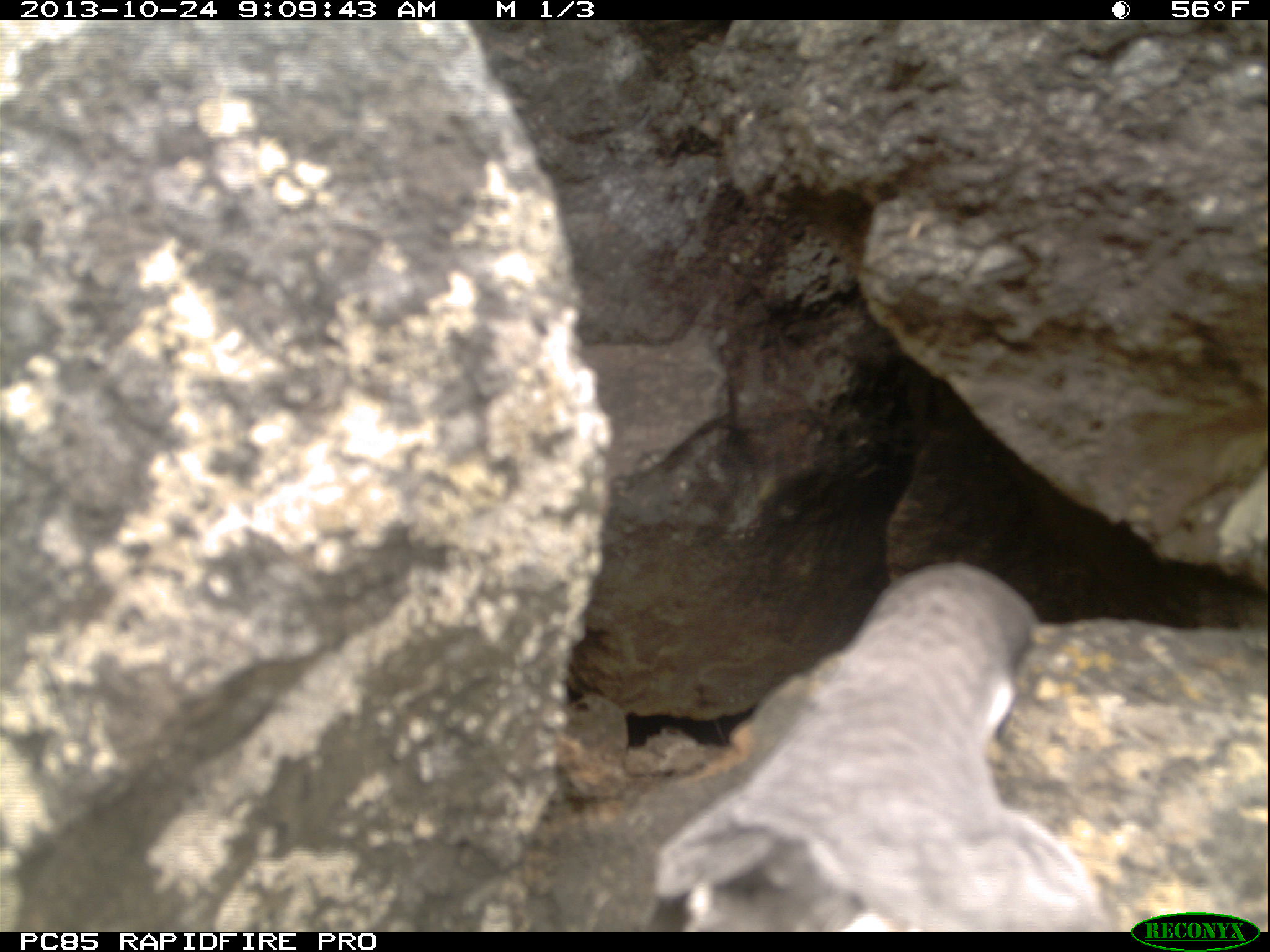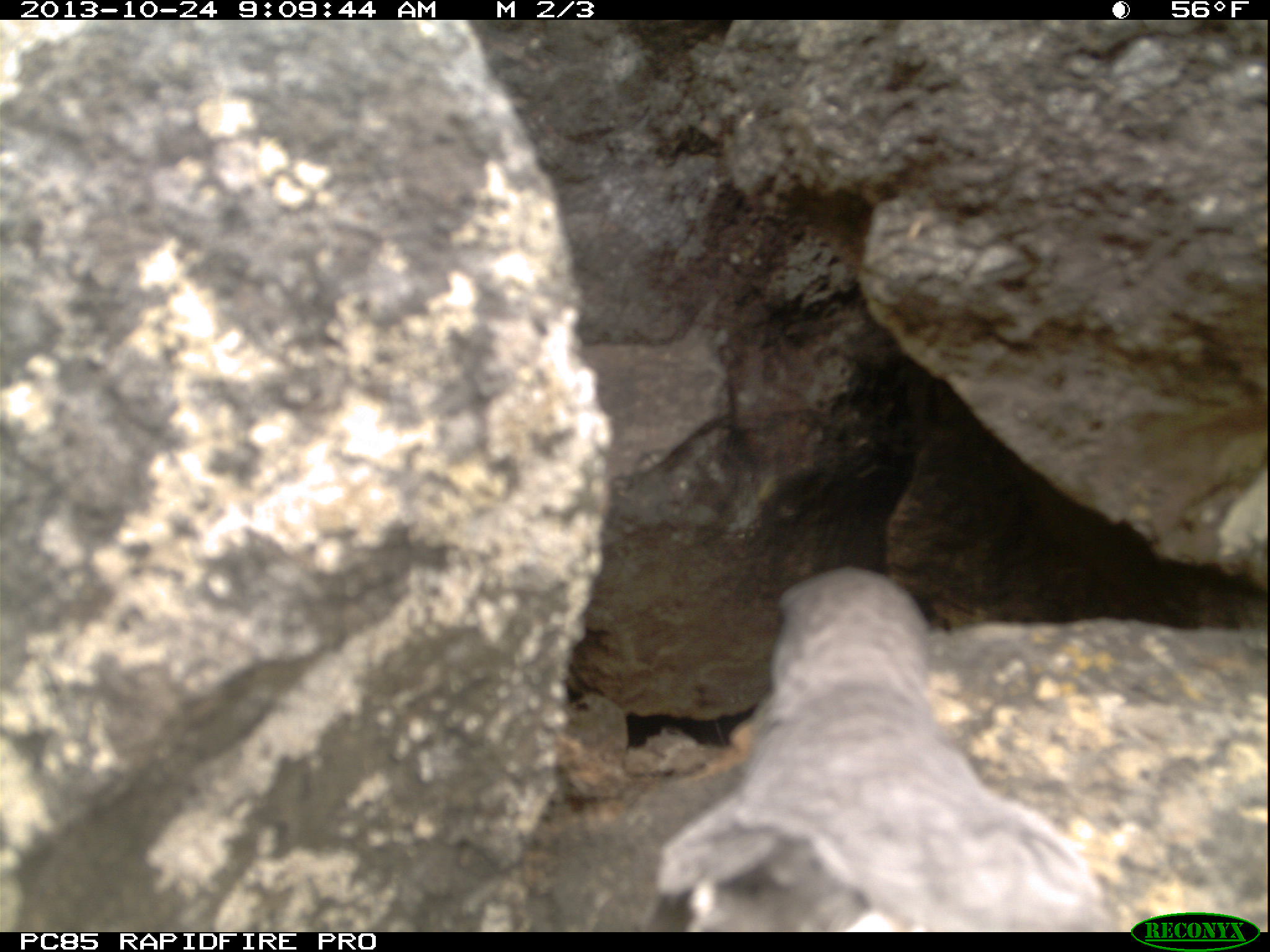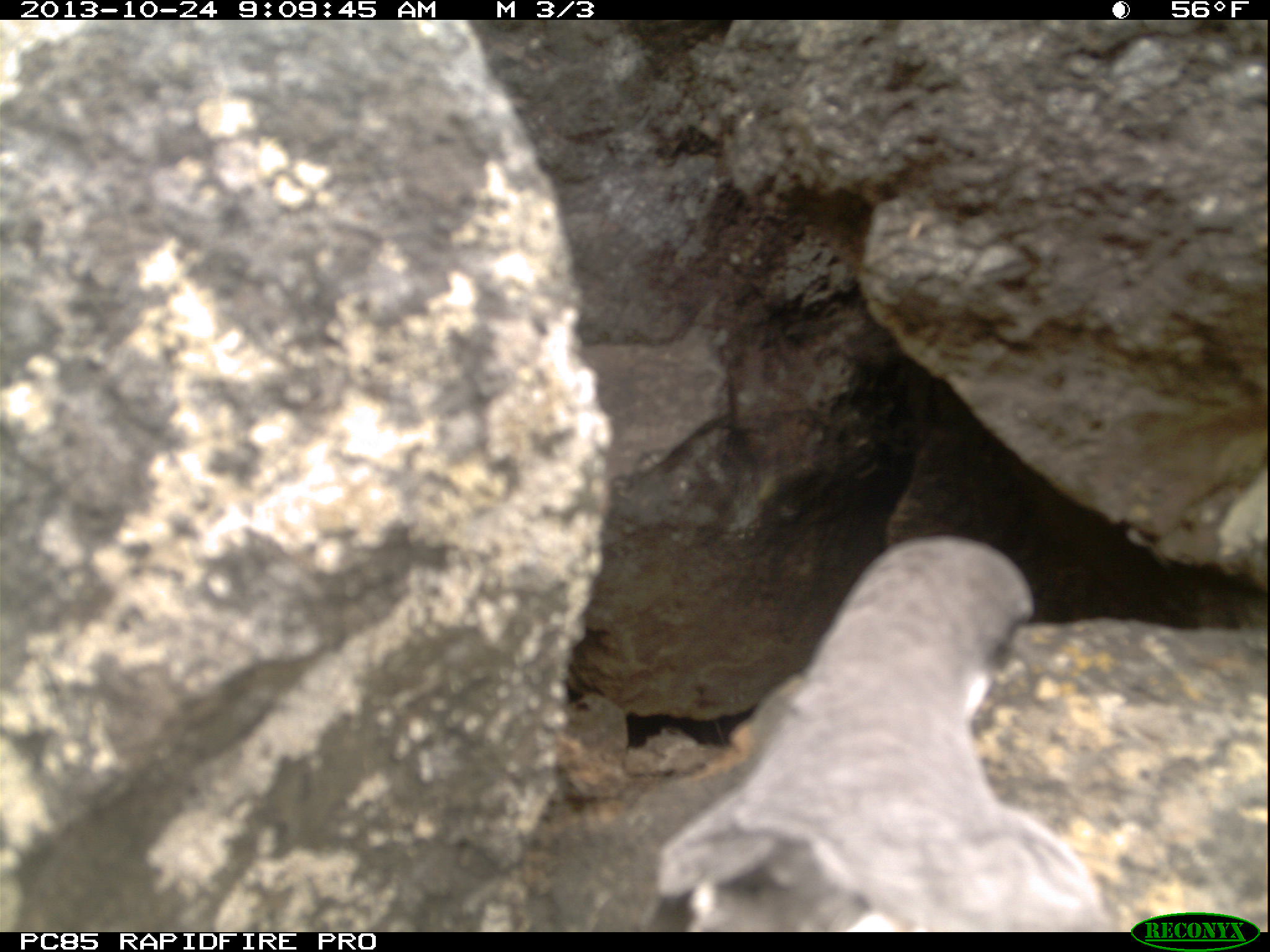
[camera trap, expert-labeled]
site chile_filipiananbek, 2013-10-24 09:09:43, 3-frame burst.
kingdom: Animalia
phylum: Chordata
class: Aves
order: Procellariiformes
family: Procellariidae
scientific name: Procellariidae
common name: petrel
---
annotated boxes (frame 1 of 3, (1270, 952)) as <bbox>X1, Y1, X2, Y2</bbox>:
petrel: <bbox>638, 557, 1117, 931</bbox>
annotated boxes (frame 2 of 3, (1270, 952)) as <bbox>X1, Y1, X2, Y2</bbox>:
petrel: <bbox>638, 559, 1125, 932</bbox>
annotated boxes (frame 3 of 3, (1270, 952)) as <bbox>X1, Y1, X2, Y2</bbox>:
petrel: <bbox>641, 538, 1124, 929</bbox>